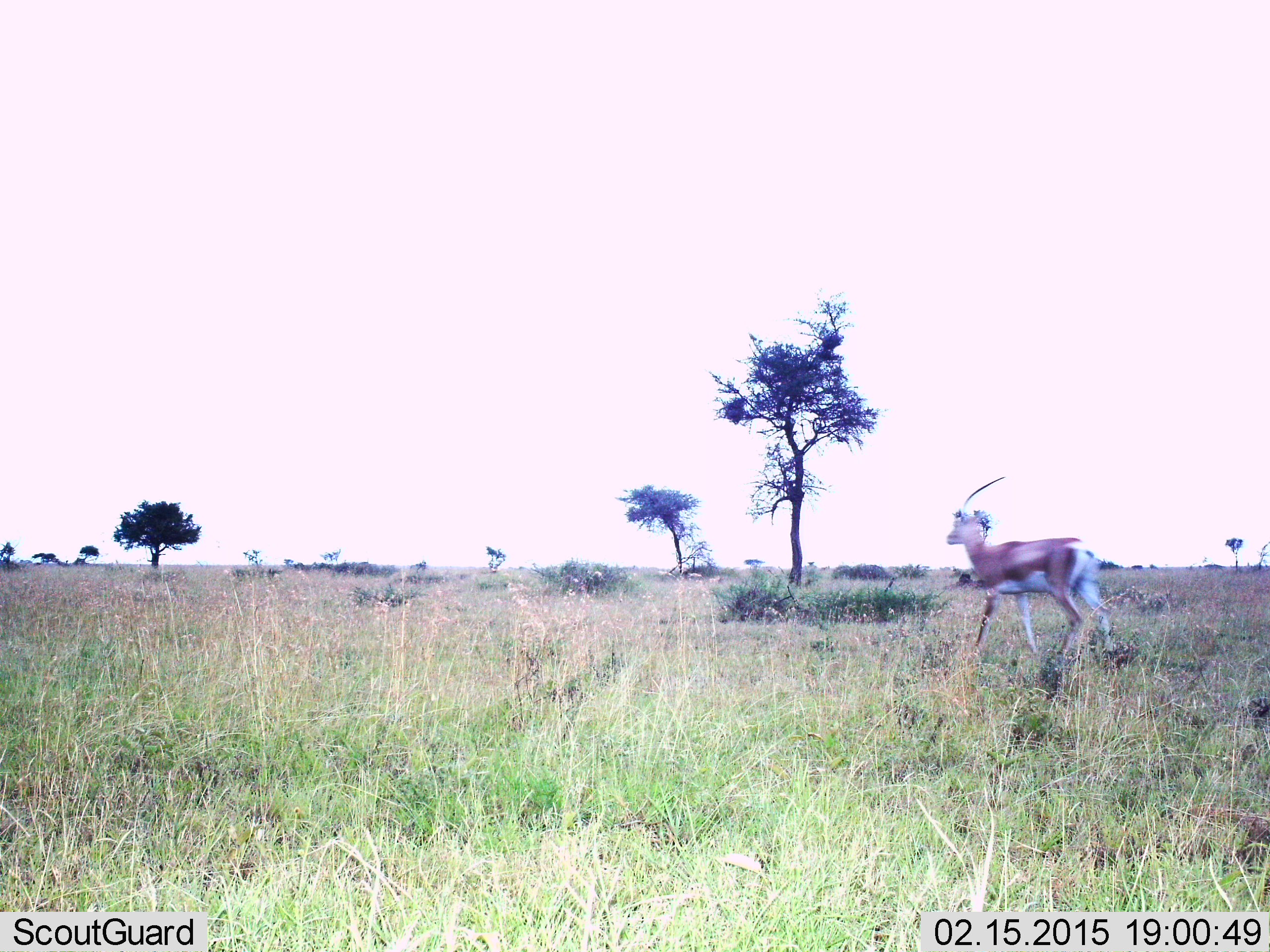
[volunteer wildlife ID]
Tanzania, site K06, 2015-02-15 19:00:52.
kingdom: Animalia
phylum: Chordata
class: Mammalia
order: Artiodactyla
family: Bovidae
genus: Nanger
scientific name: Nanger granti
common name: grant's gazelle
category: gazellegrants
Gazellegrants (grant's gazelle) (Nanger granti), count 1. Behavior (volunteer vote fractions): standing 10%, resting 0%, moving 90%, interacting 0%. Young present (vote fraction): 0%. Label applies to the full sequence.